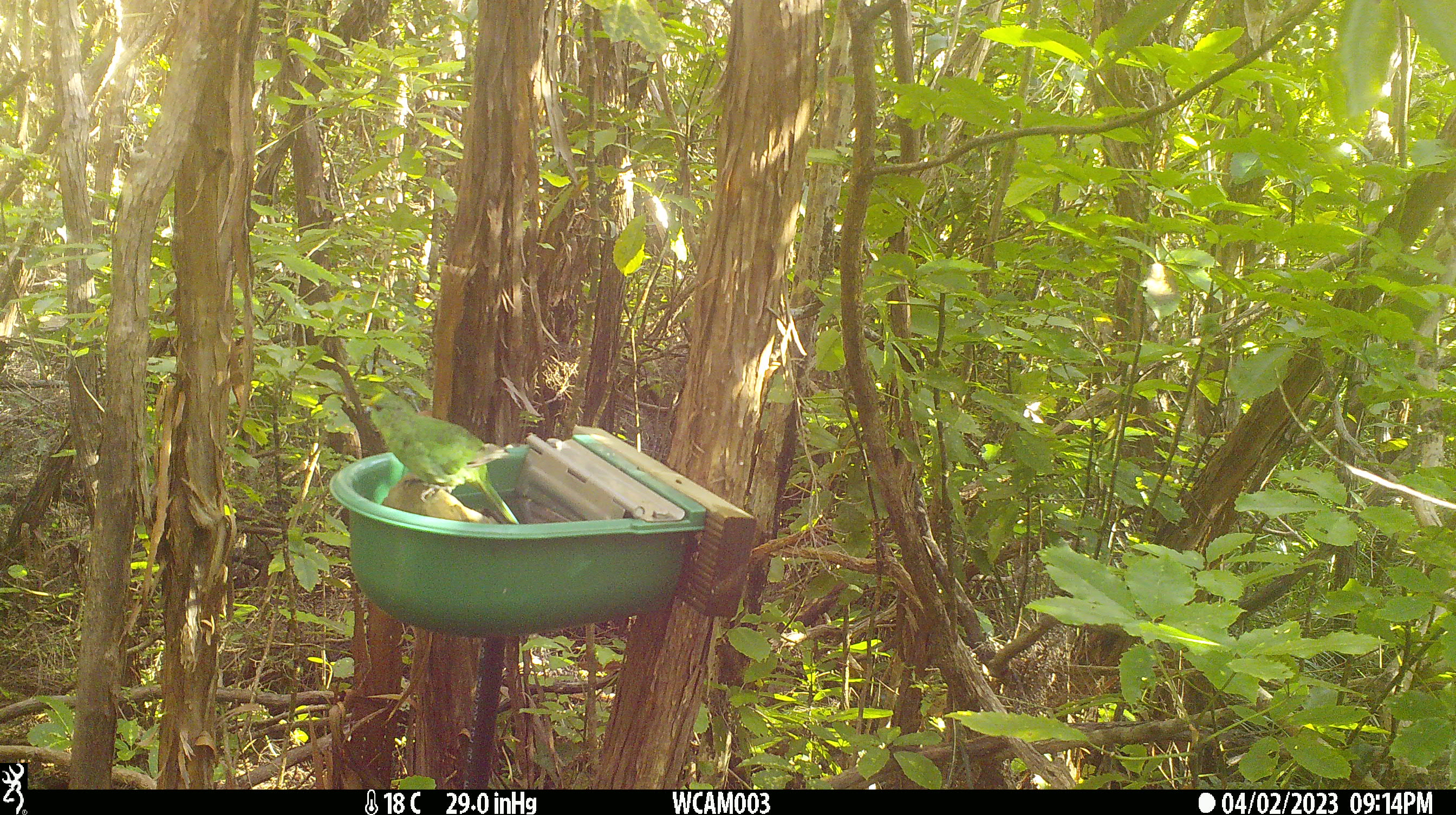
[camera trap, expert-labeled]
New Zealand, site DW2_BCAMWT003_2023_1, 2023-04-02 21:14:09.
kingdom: Animalia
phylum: Chordata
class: Aves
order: Psittaciformes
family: Psittaculidae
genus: Cyanoramphus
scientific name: Cyanoramphus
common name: parakeet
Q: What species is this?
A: Parakeet (Cyanoramphus).